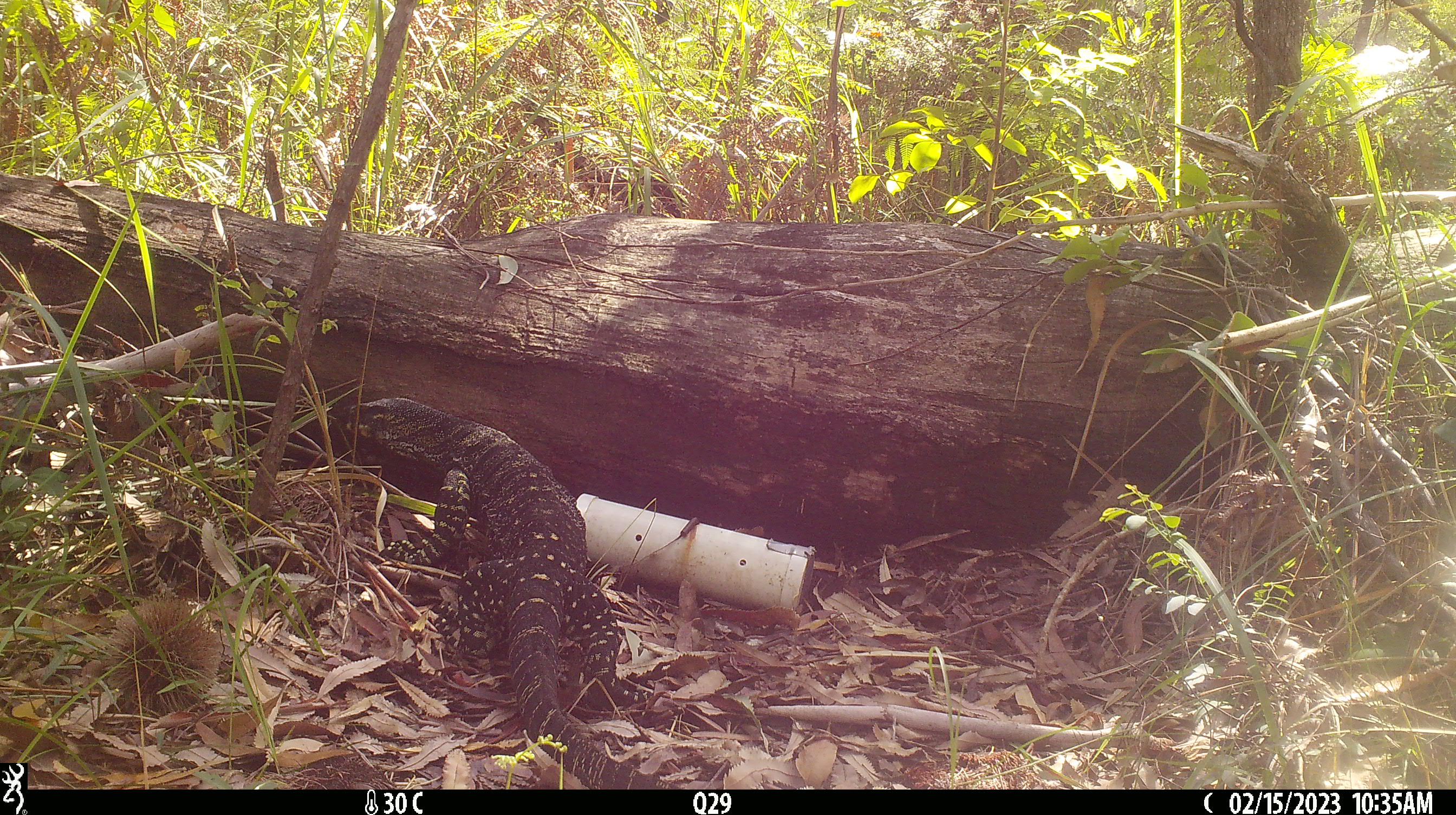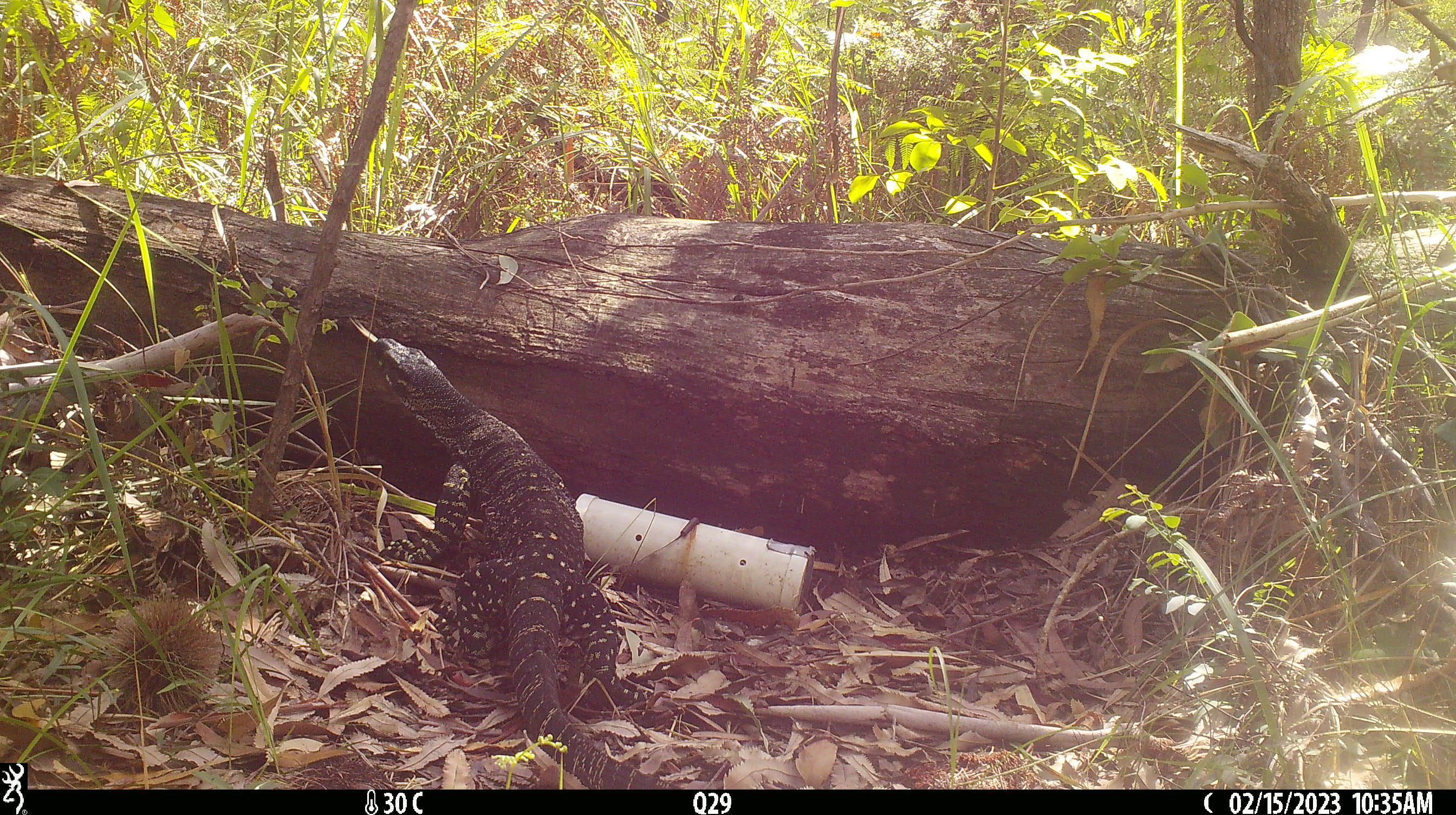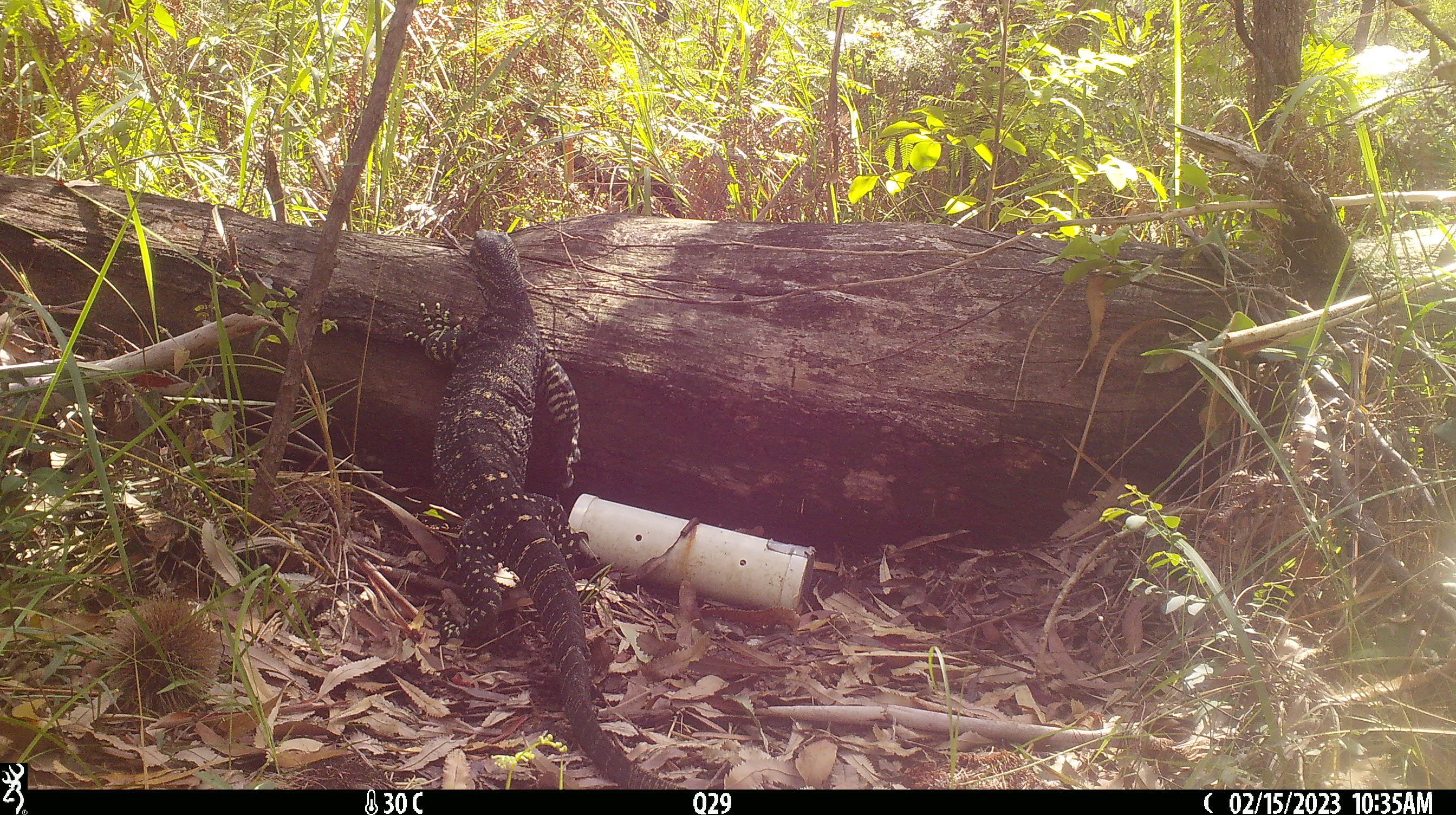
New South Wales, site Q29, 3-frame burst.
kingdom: Animalia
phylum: Chordata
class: Reptilia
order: Squamata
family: Varanidae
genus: Varanus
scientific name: Varanus varius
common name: lace monitor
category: goanna